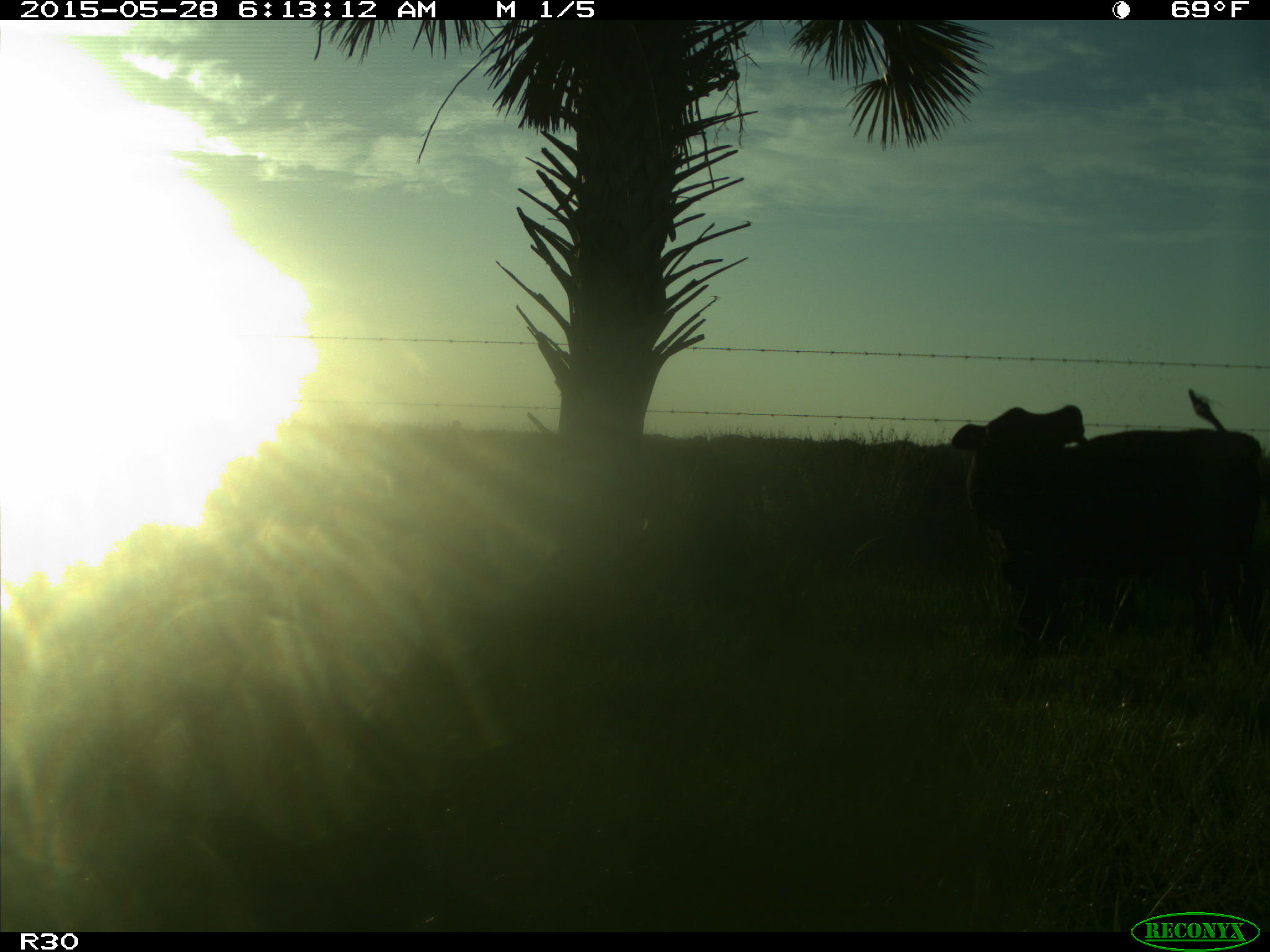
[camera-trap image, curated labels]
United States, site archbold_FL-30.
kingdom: Animalia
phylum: Chordata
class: Mammalia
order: Artiodactyla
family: Bovidae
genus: Bos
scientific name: Bos taurus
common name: domestic cow